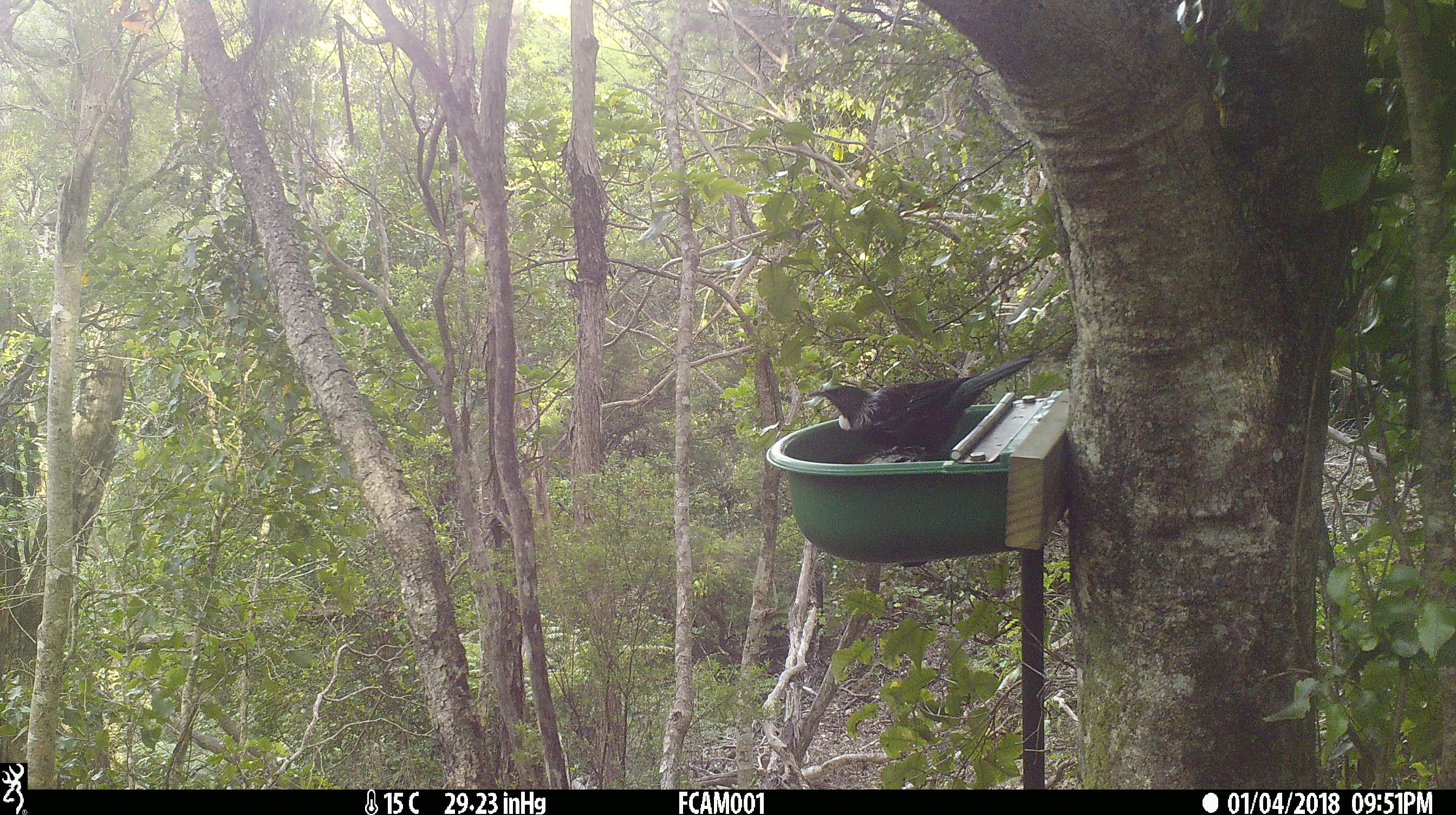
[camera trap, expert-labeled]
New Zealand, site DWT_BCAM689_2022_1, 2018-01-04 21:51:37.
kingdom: Animalia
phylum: Chordata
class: Aves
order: Passeriformes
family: Meliphagidae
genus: Prosthemadera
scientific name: Prosthemadera novaeseelandiae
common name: tui